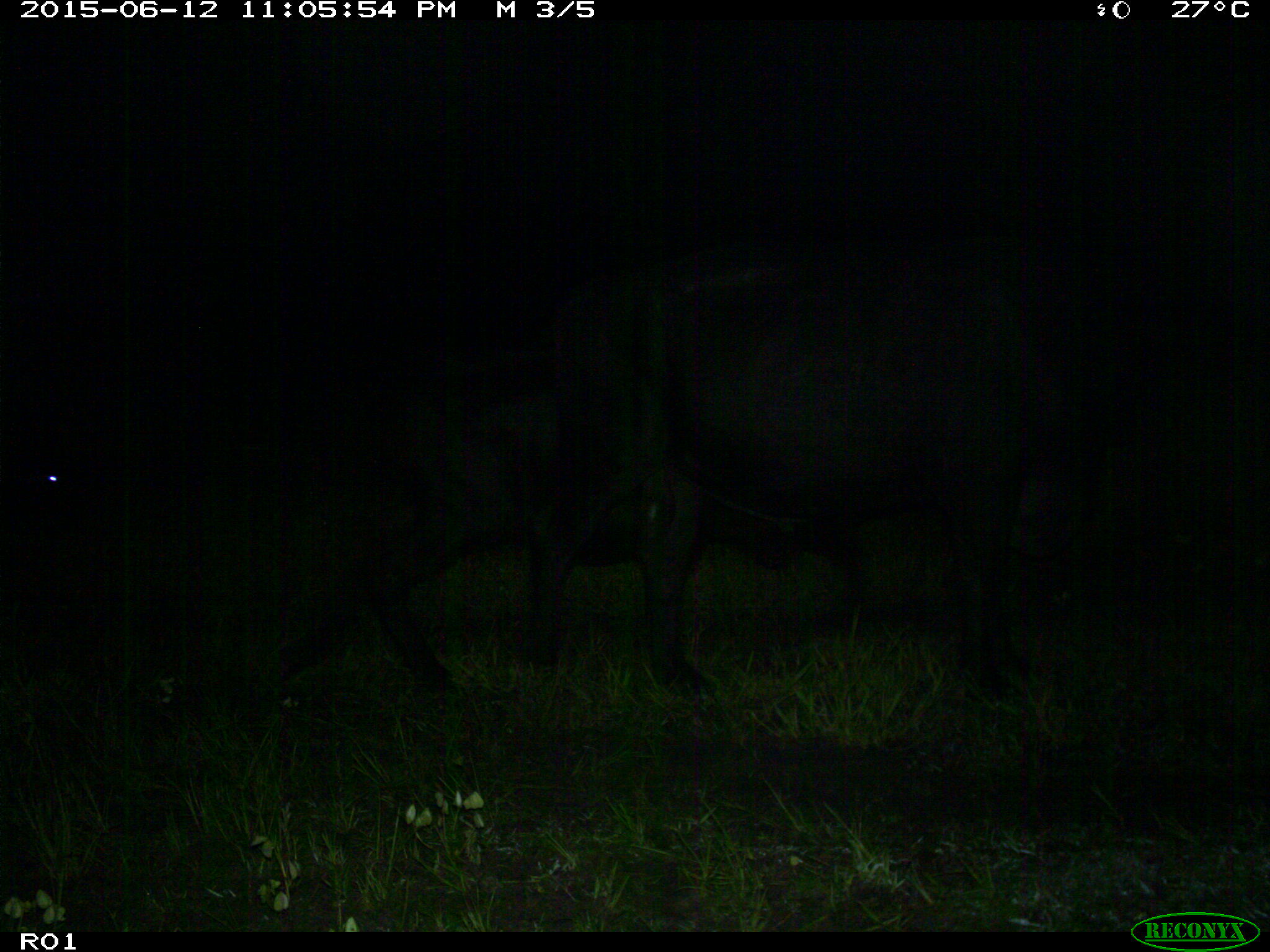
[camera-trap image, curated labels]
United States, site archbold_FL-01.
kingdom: Animalia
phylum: Chordata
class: Mammalia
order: Artiodactyla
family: Bovidae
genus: Bos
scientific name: Bos taurus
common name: domestic cow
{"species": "Bos taurus (domestic cow)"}